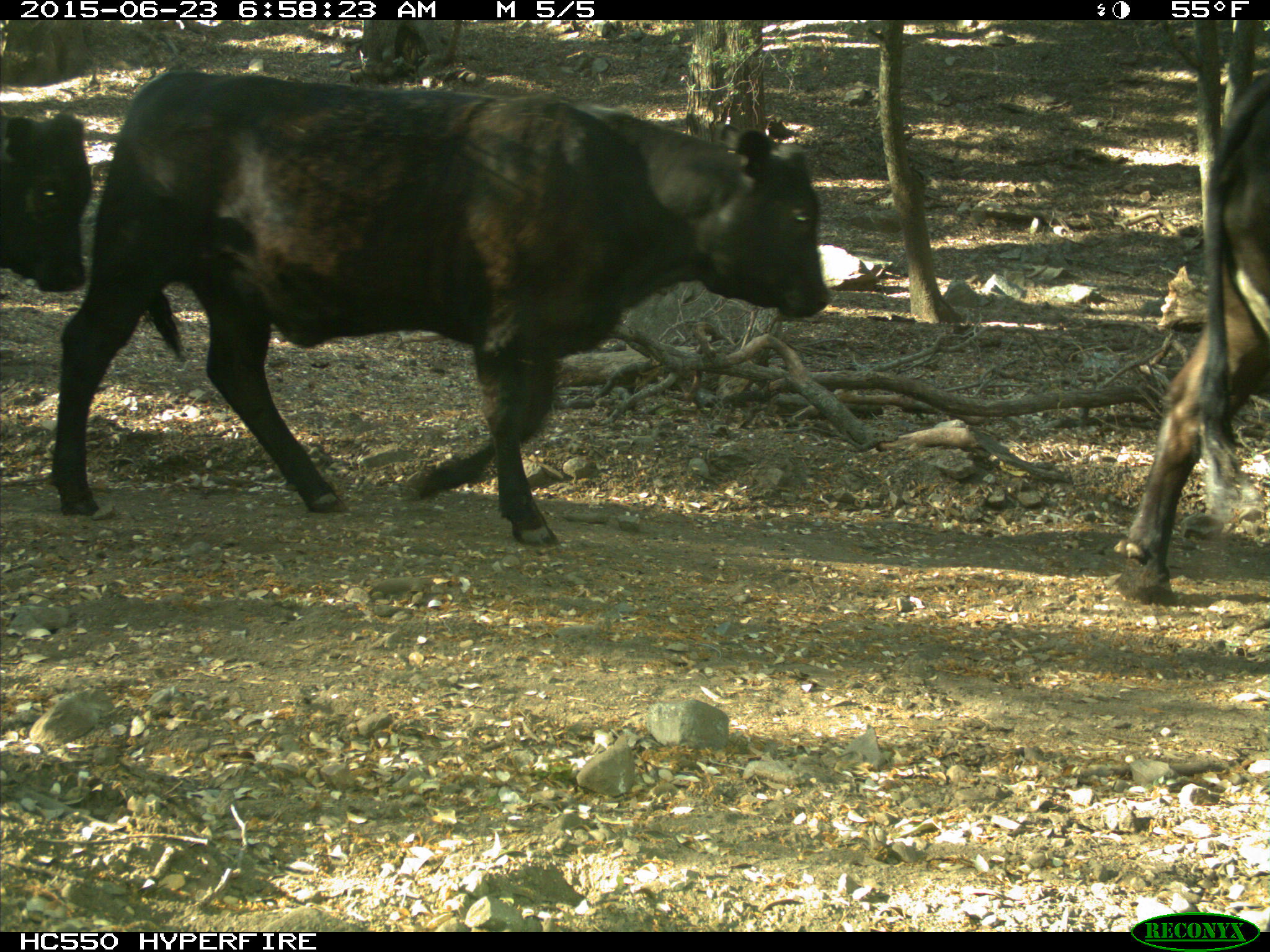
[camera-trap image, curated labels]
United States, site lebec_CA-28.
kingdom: Animalia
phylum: Chordata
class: Mammalia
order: Artiodactyla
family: Bovidae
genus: Bos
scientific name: Bos taurus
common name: domestic cow